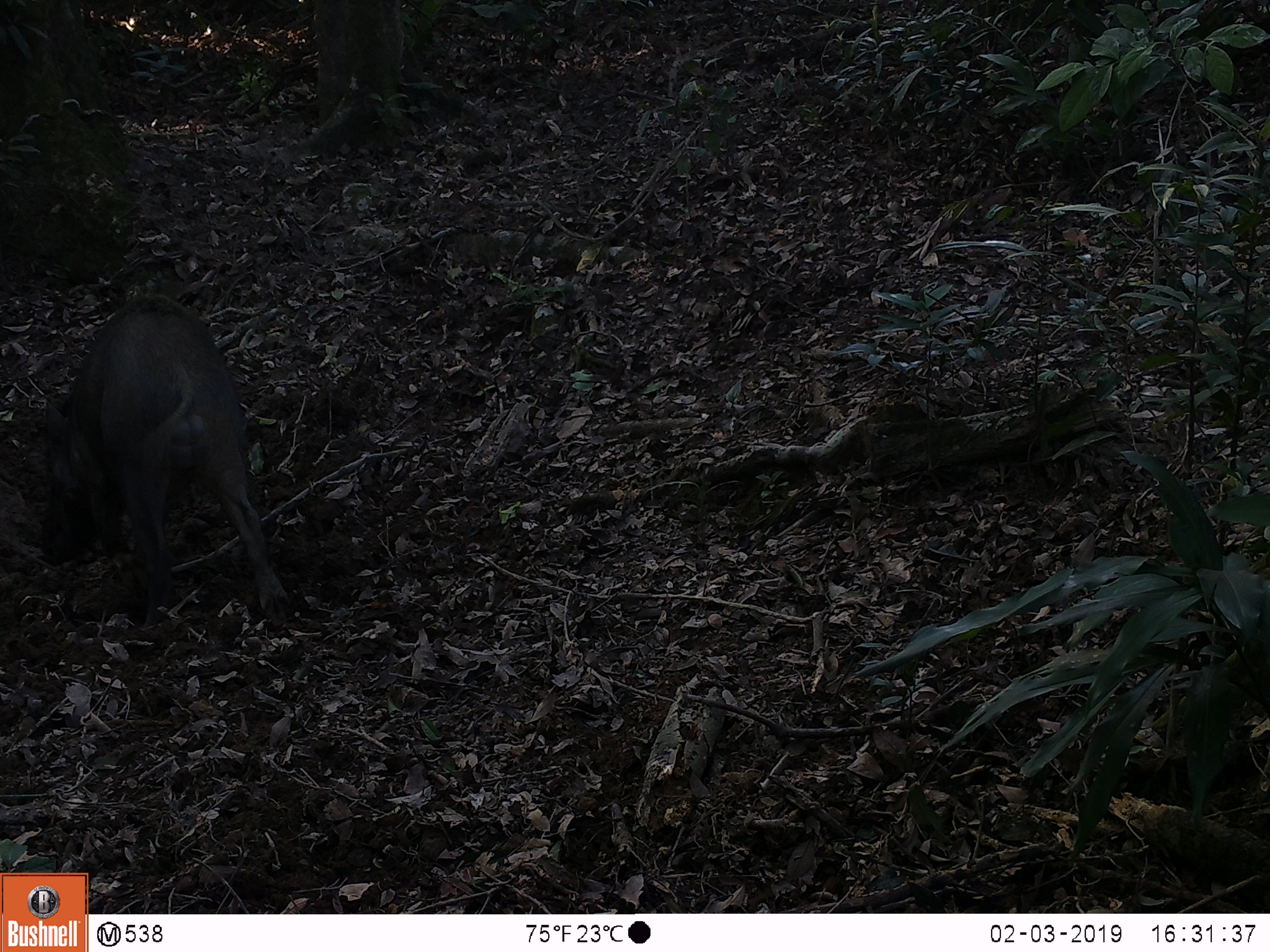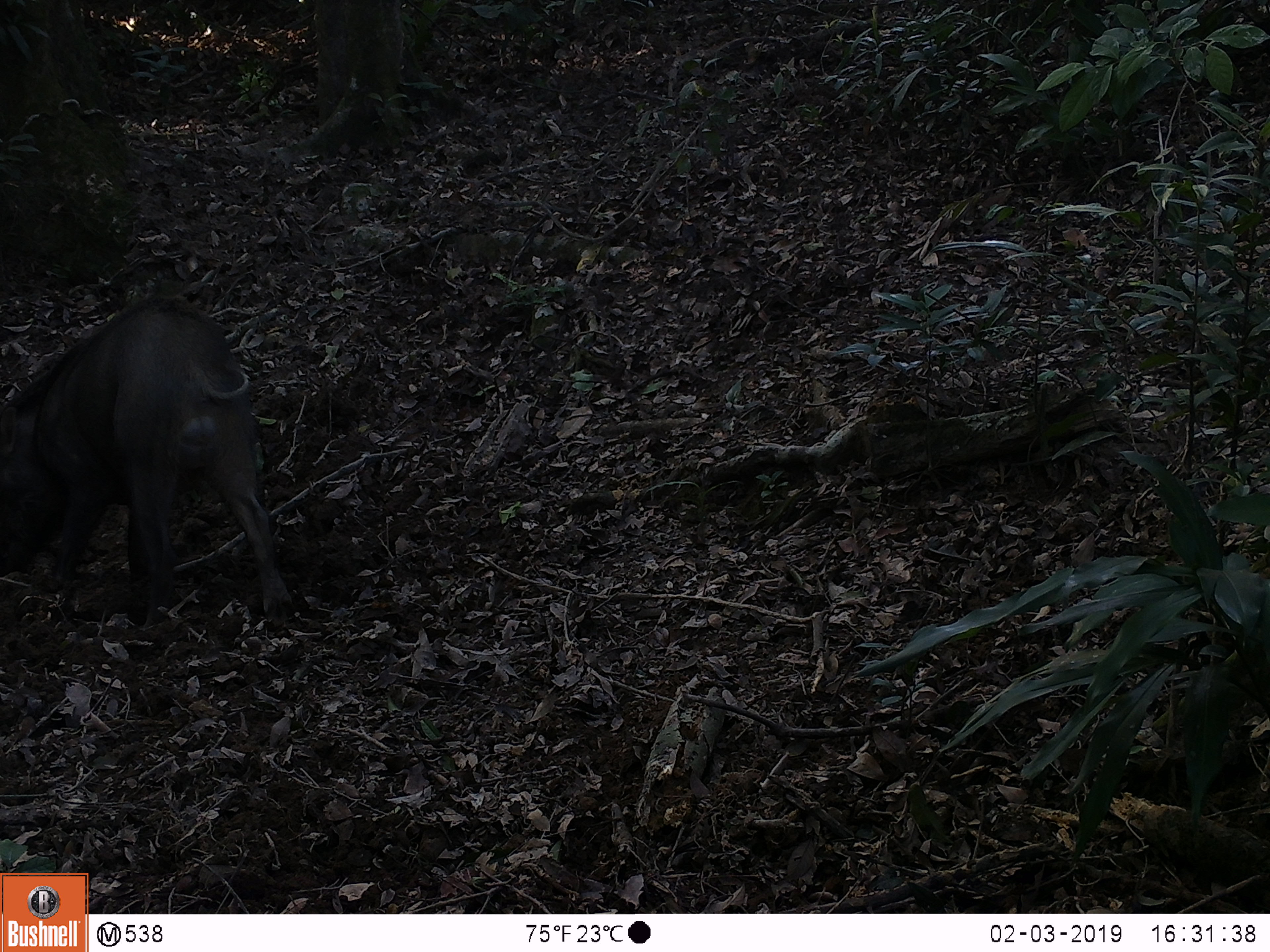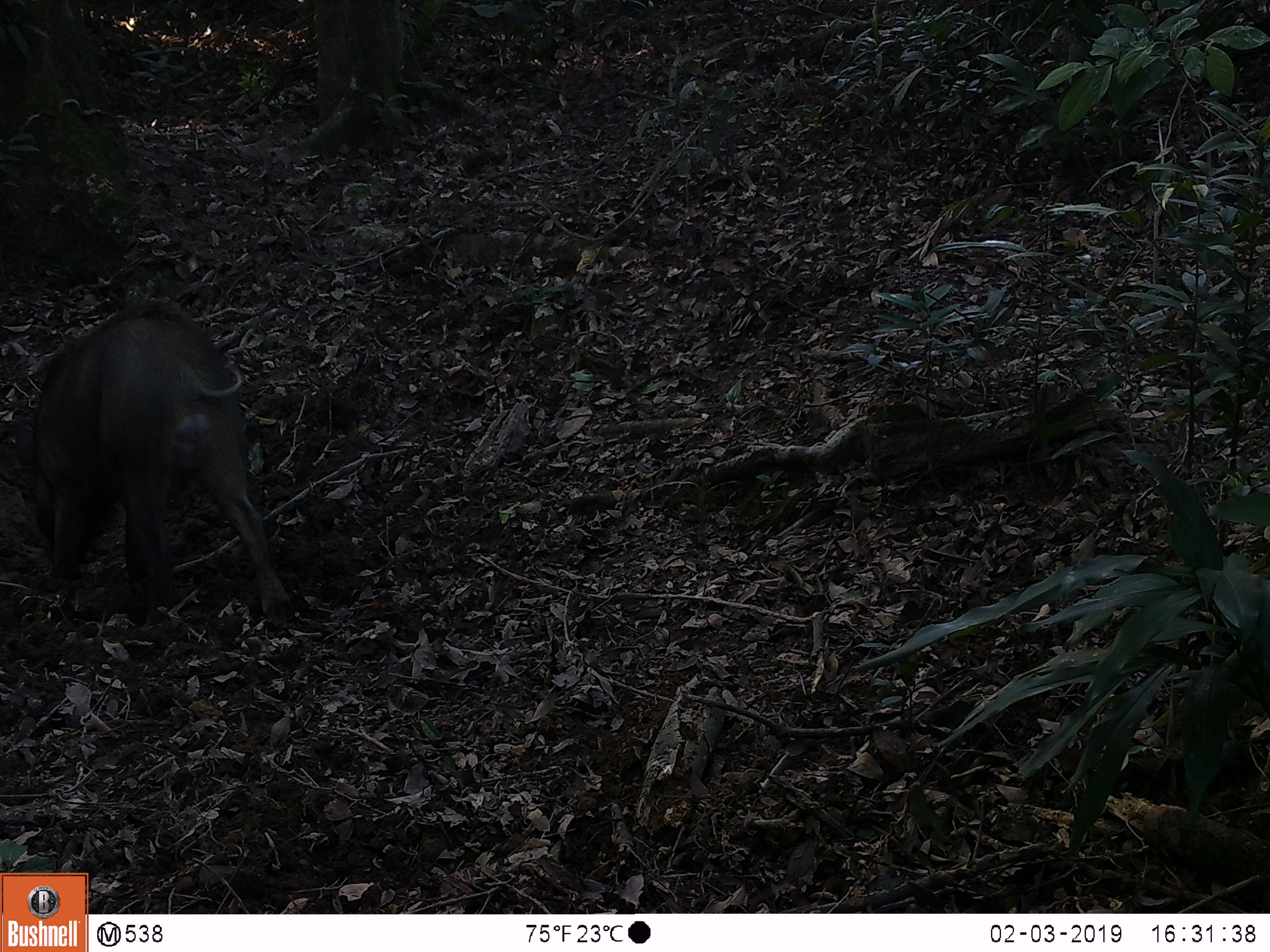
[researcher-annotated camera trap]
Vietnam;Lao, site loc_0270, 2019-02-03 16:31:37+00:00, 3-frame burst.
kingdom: Animalia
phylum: Chordata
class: Mammalia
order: Artiodactyla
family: Suidae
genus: Sus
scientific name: Sus scrofa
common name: eurasian wild pig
Eurasian wild pig (Sus scrofa). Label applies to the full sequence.